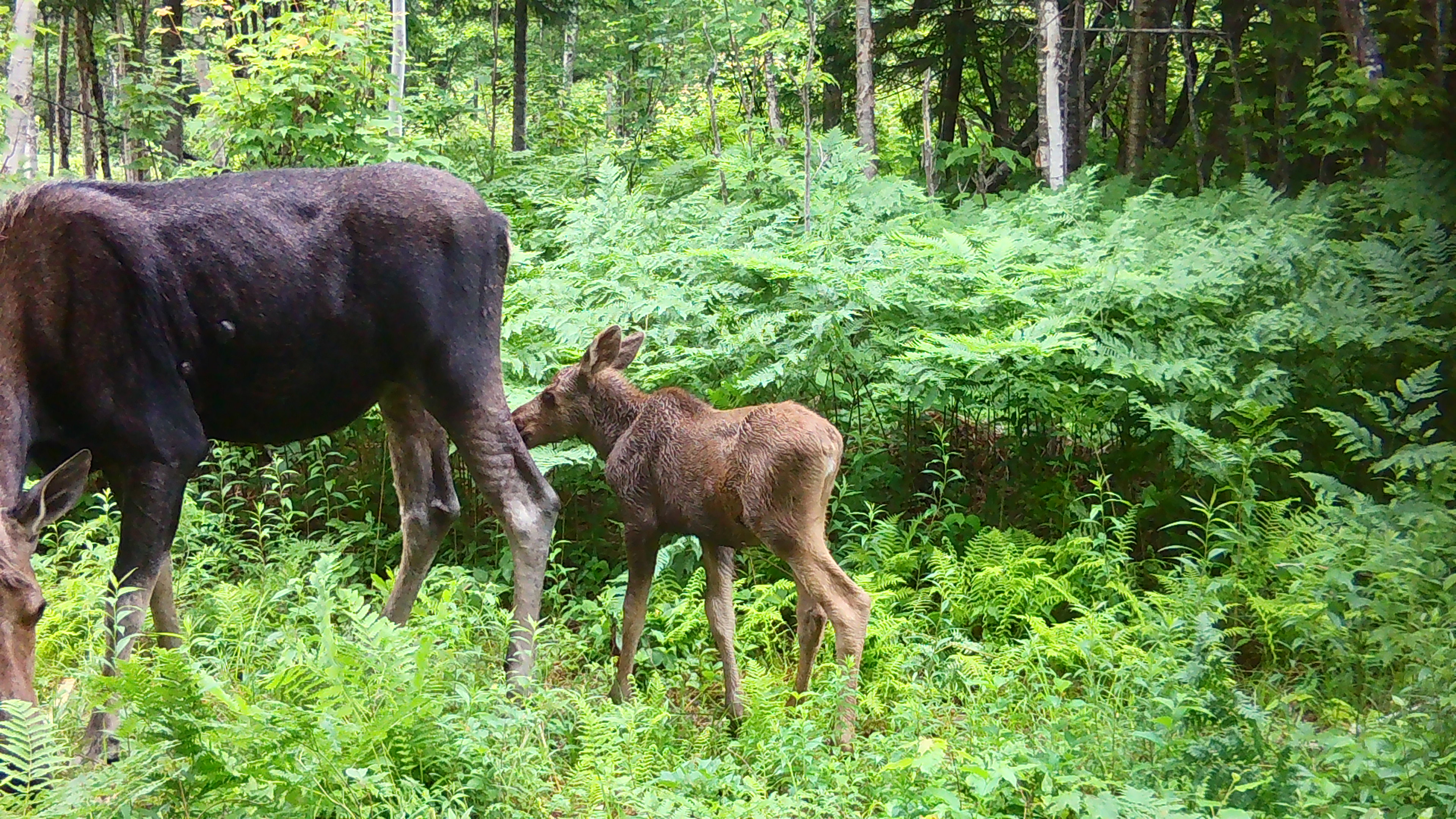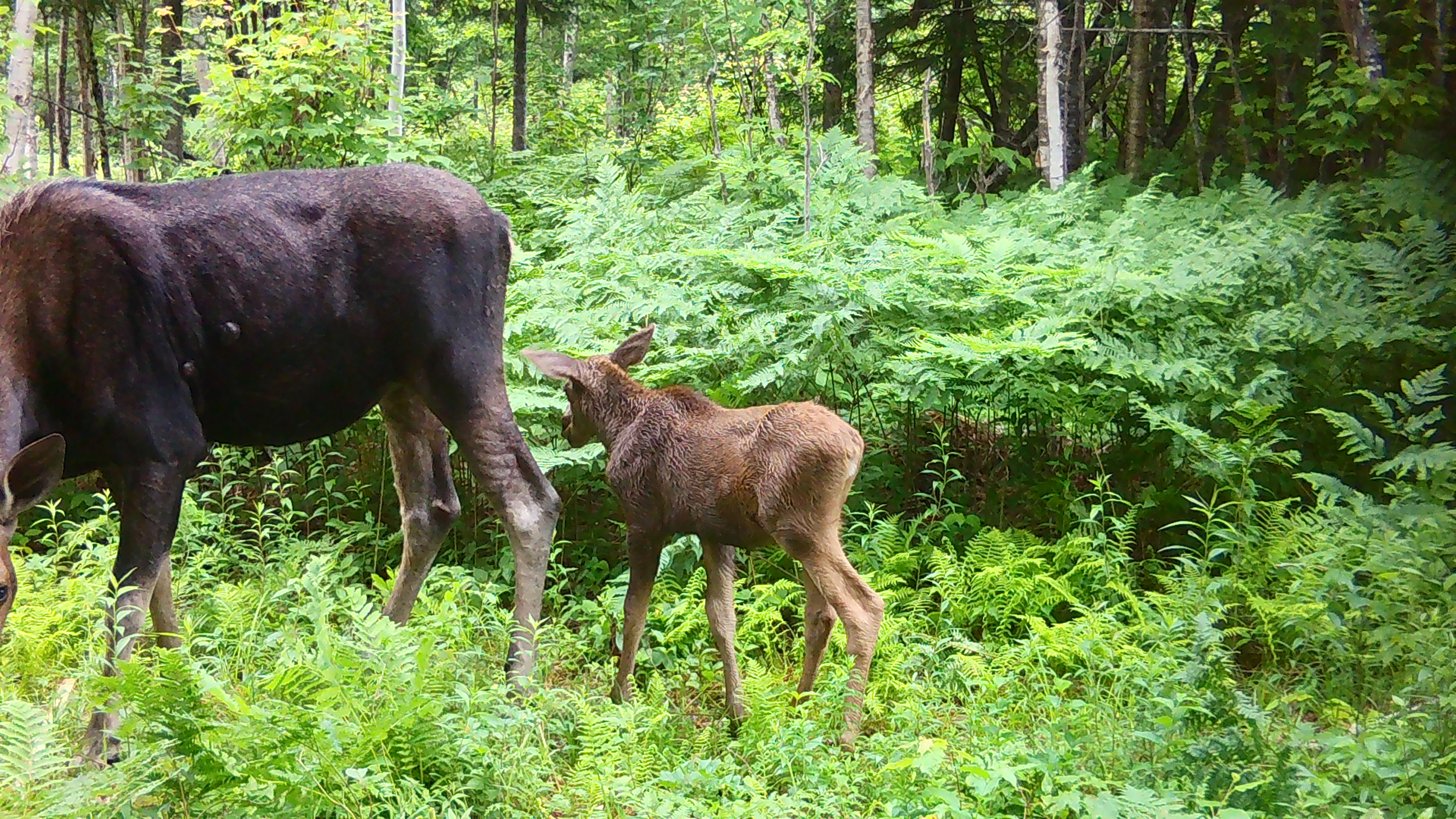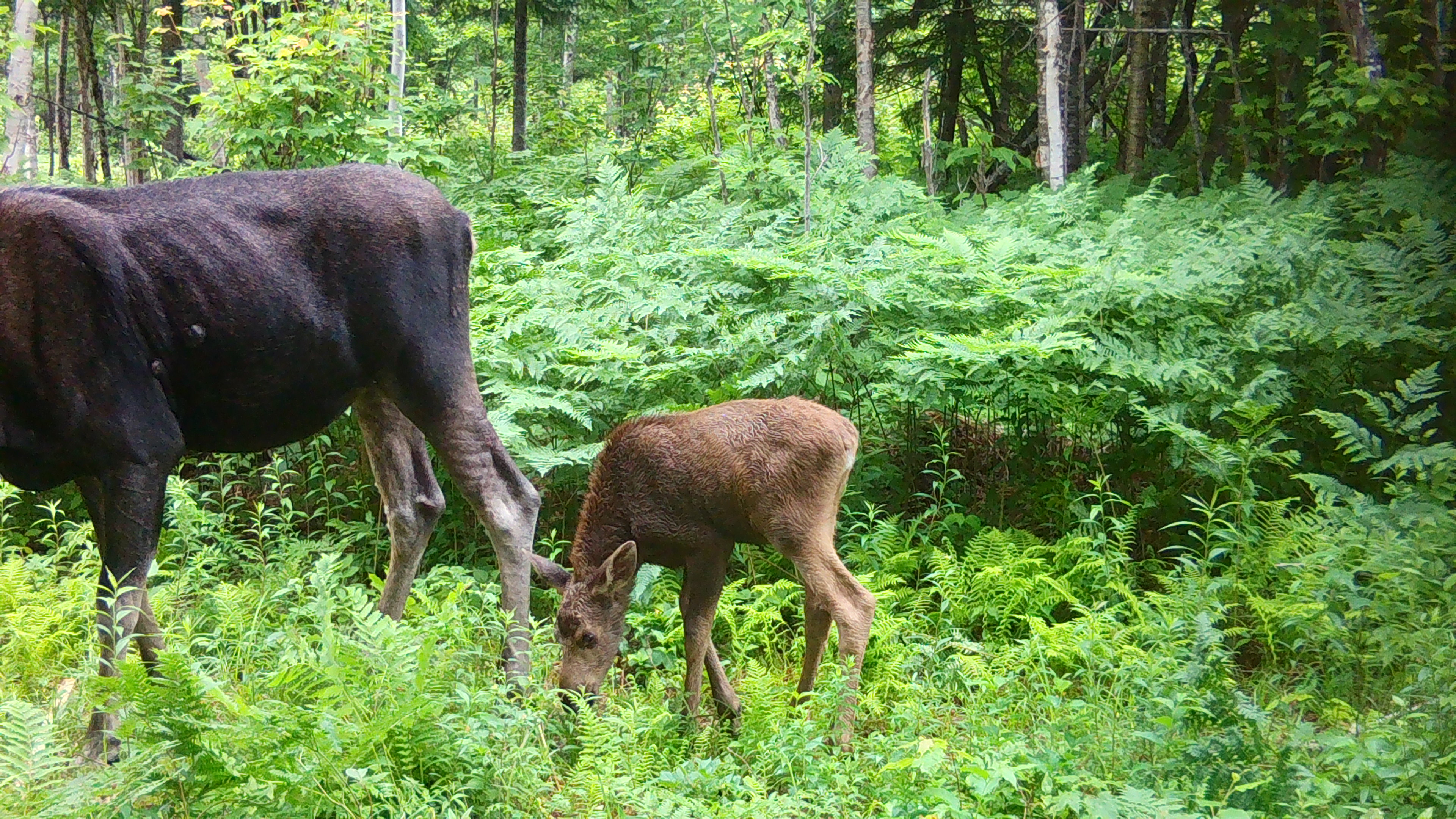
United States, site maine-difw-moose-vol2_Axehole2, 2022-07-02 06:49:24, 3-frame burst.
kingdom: Animalia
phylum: Chordata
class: Mammalia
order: Artiodactyla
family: Cervidae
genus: Alces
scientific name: Alces alces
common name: moose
Moose (Alces alces).